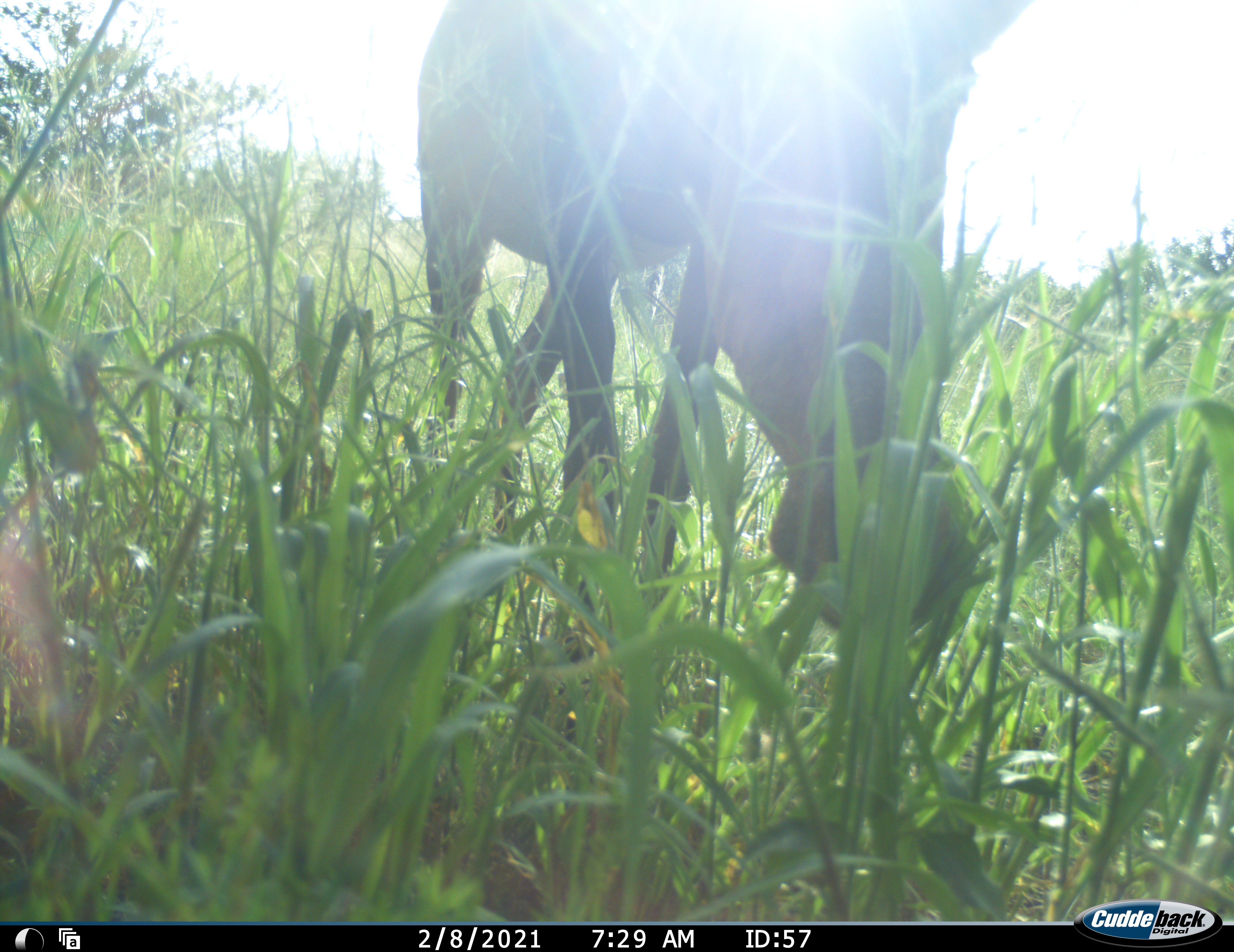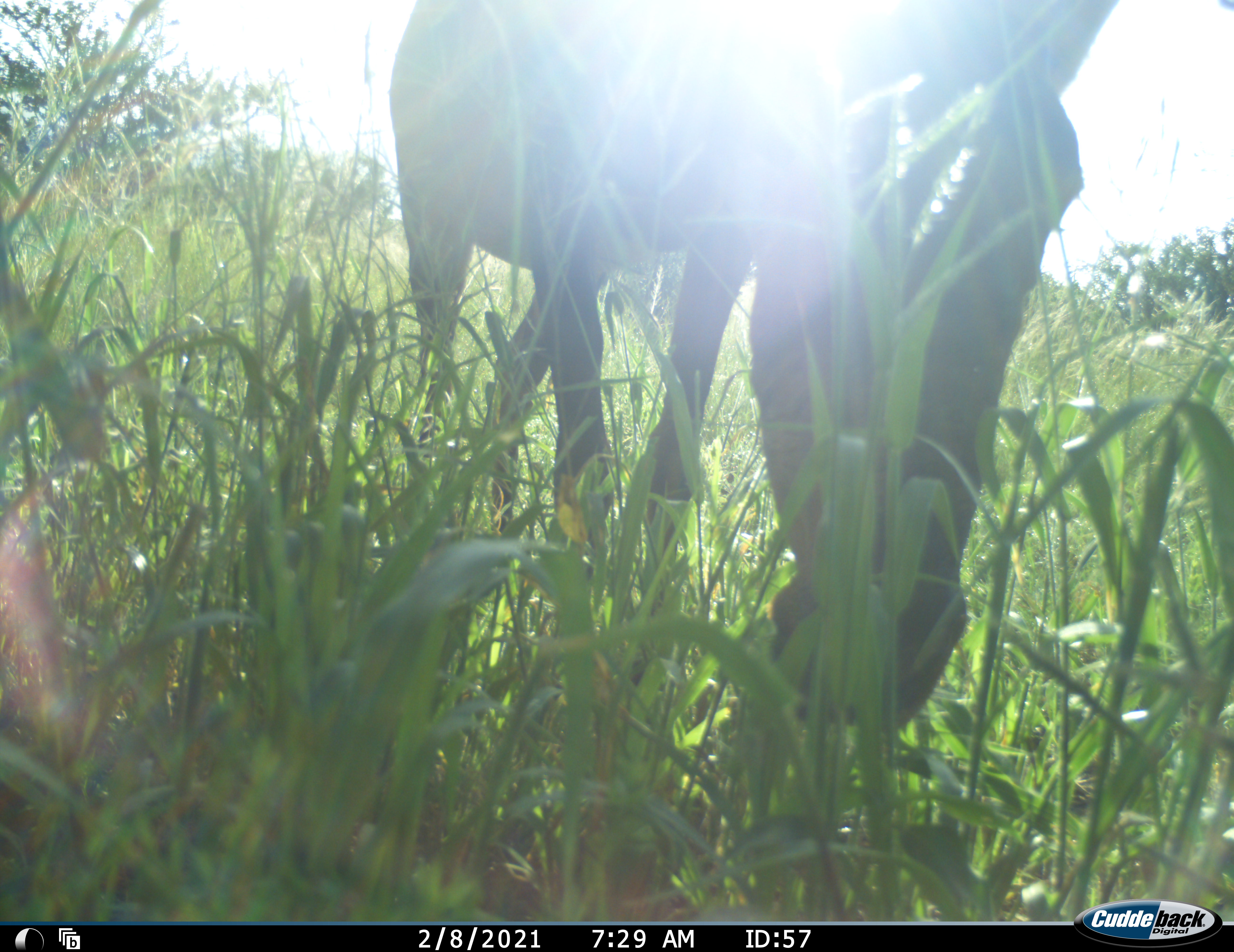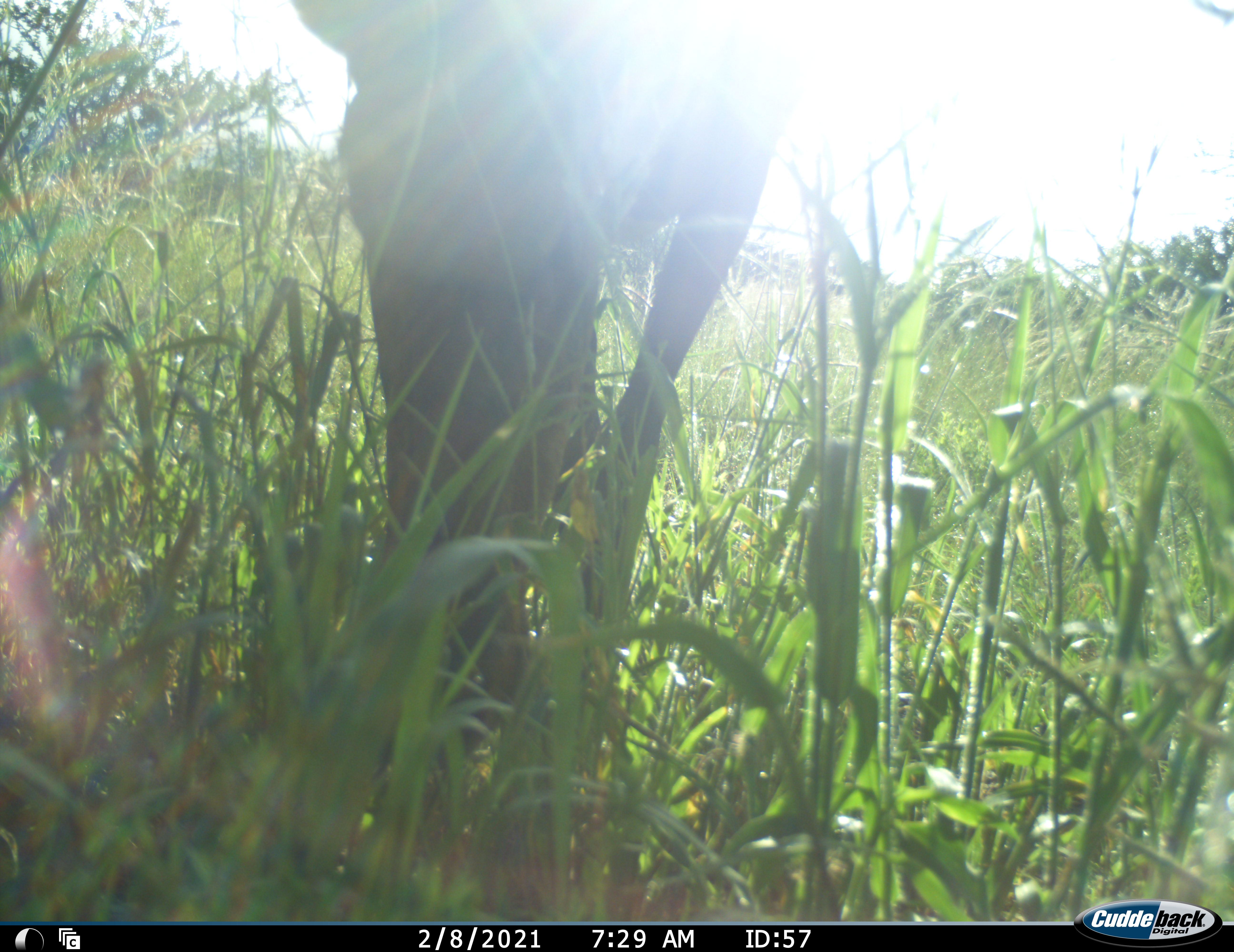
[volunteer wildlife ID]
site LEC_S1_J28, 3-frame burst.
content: unidentified animal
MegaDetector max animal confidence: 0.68